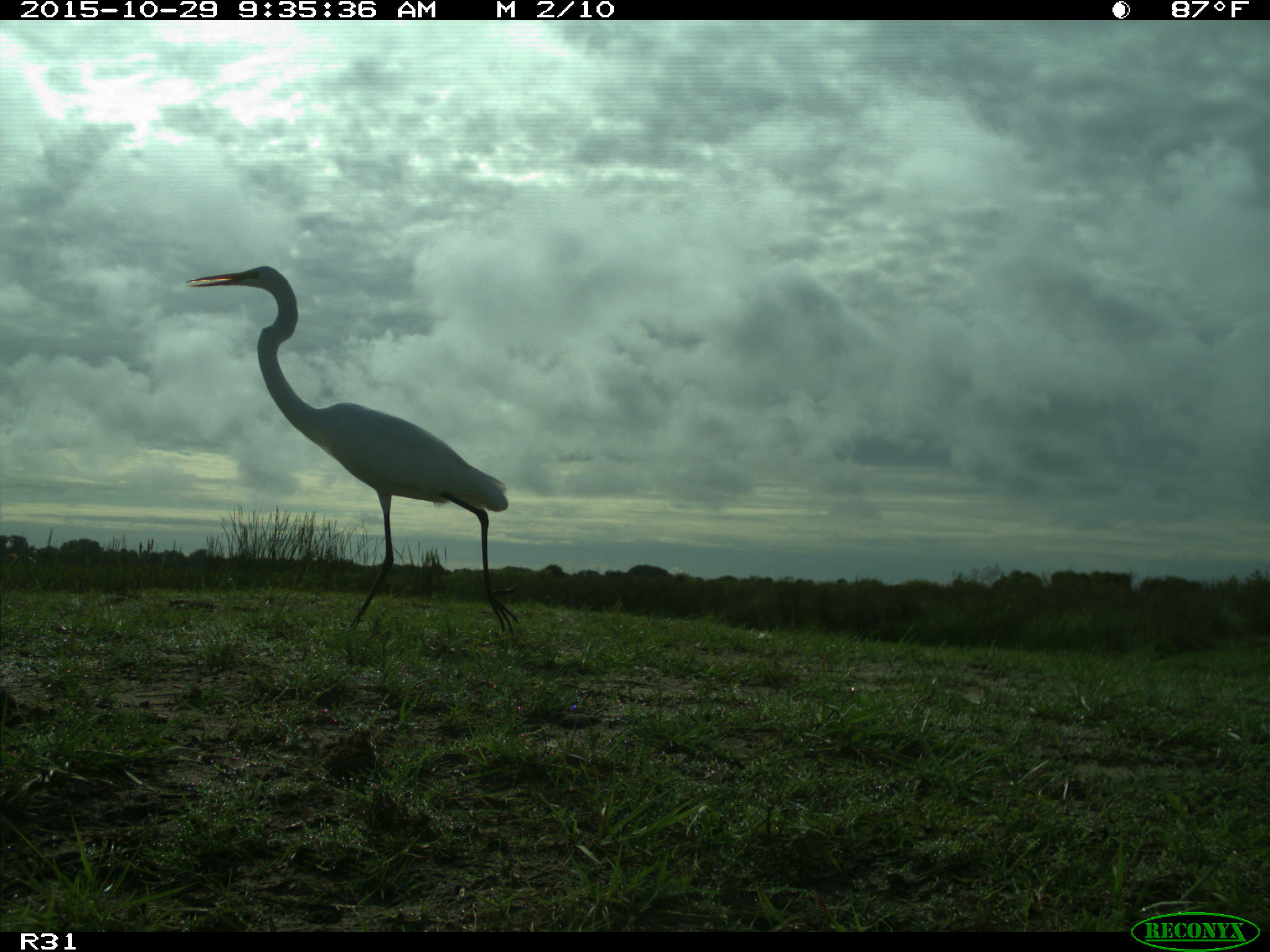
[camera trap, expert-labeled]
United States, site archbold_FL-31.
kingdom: Animalia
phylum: Chordata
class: Aves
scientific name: Aves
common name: birds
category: unidentified bird